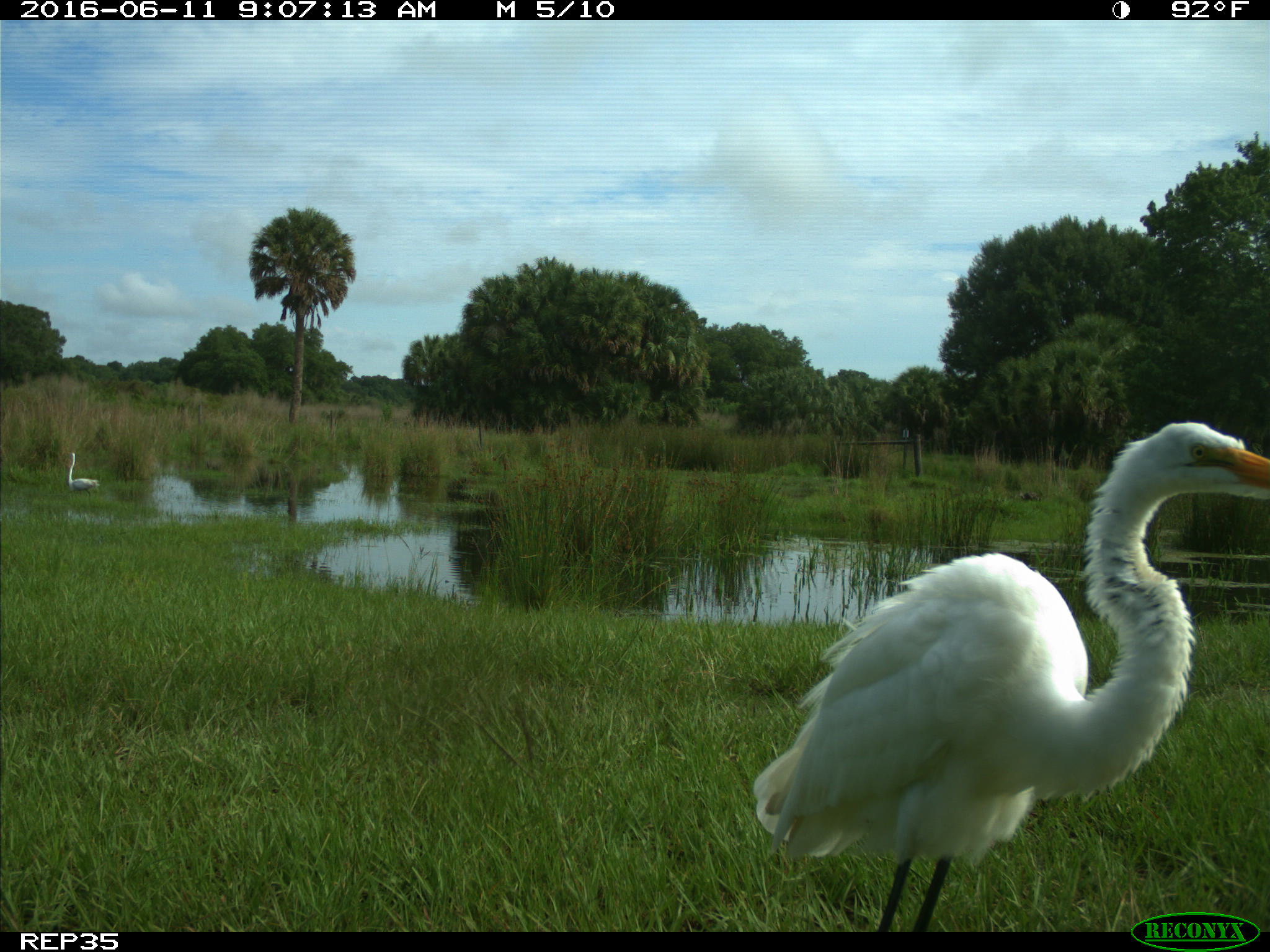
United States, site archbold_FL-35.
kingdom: Animalia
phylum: Chordata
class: Aves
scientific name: Aves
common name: birds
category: unidentified bird